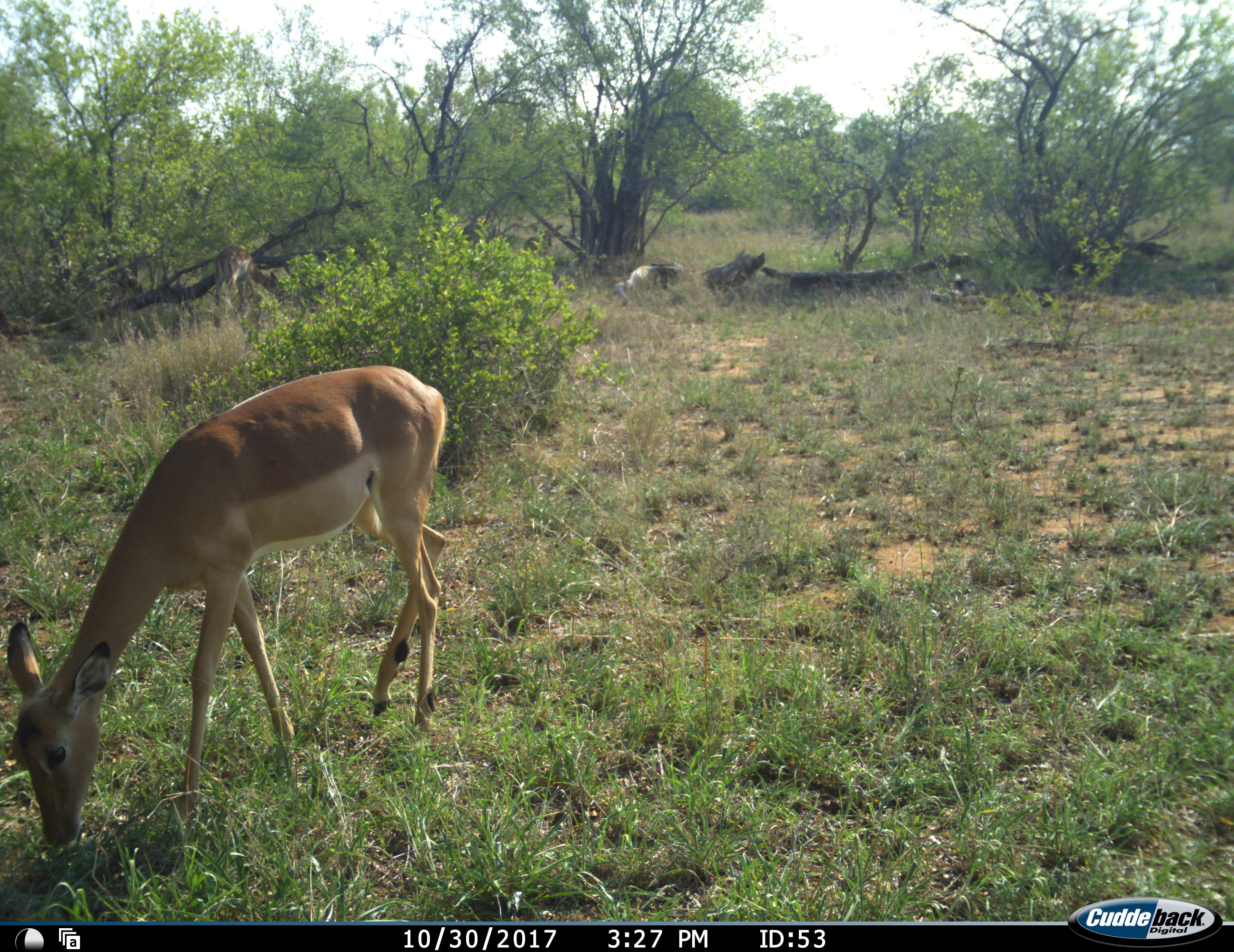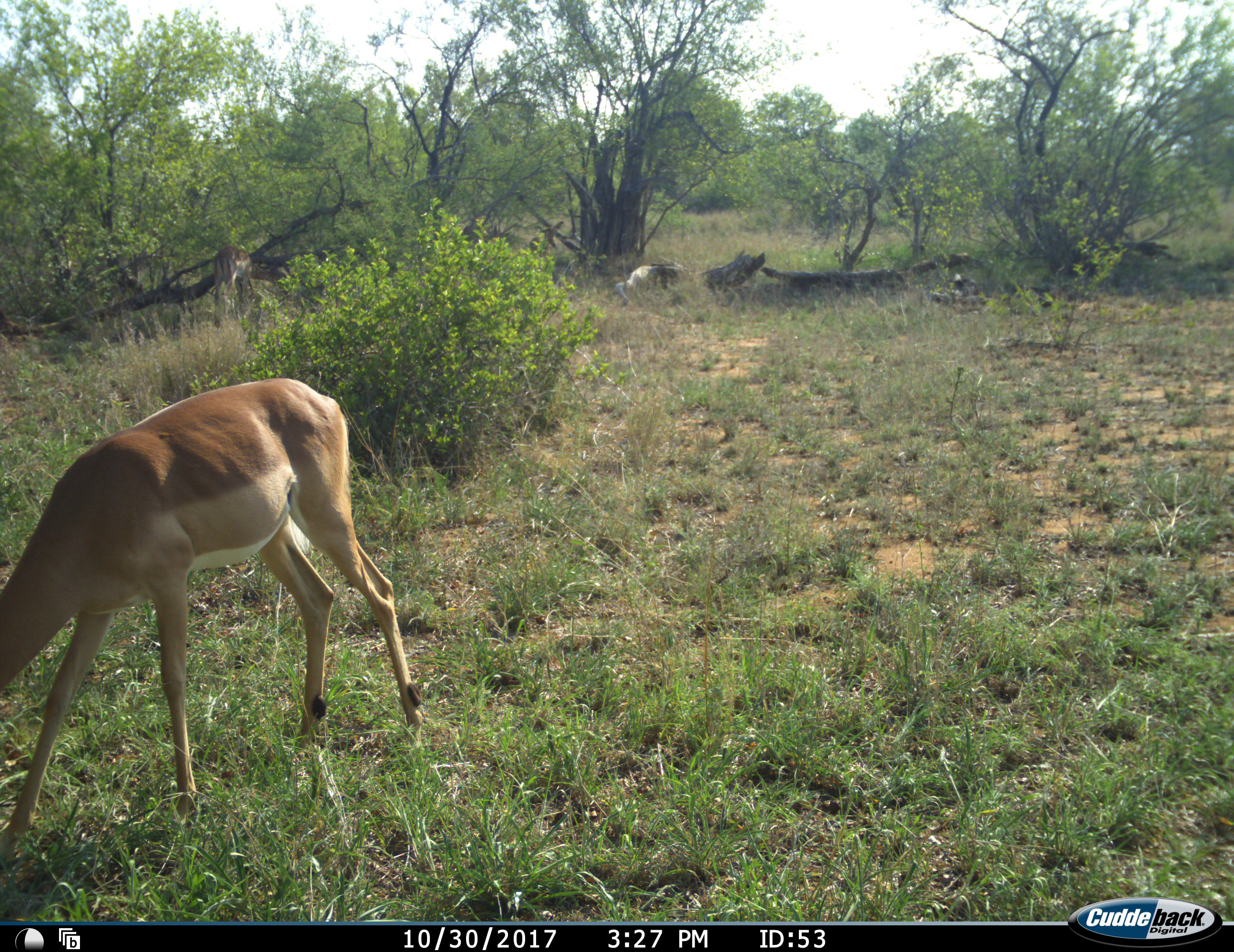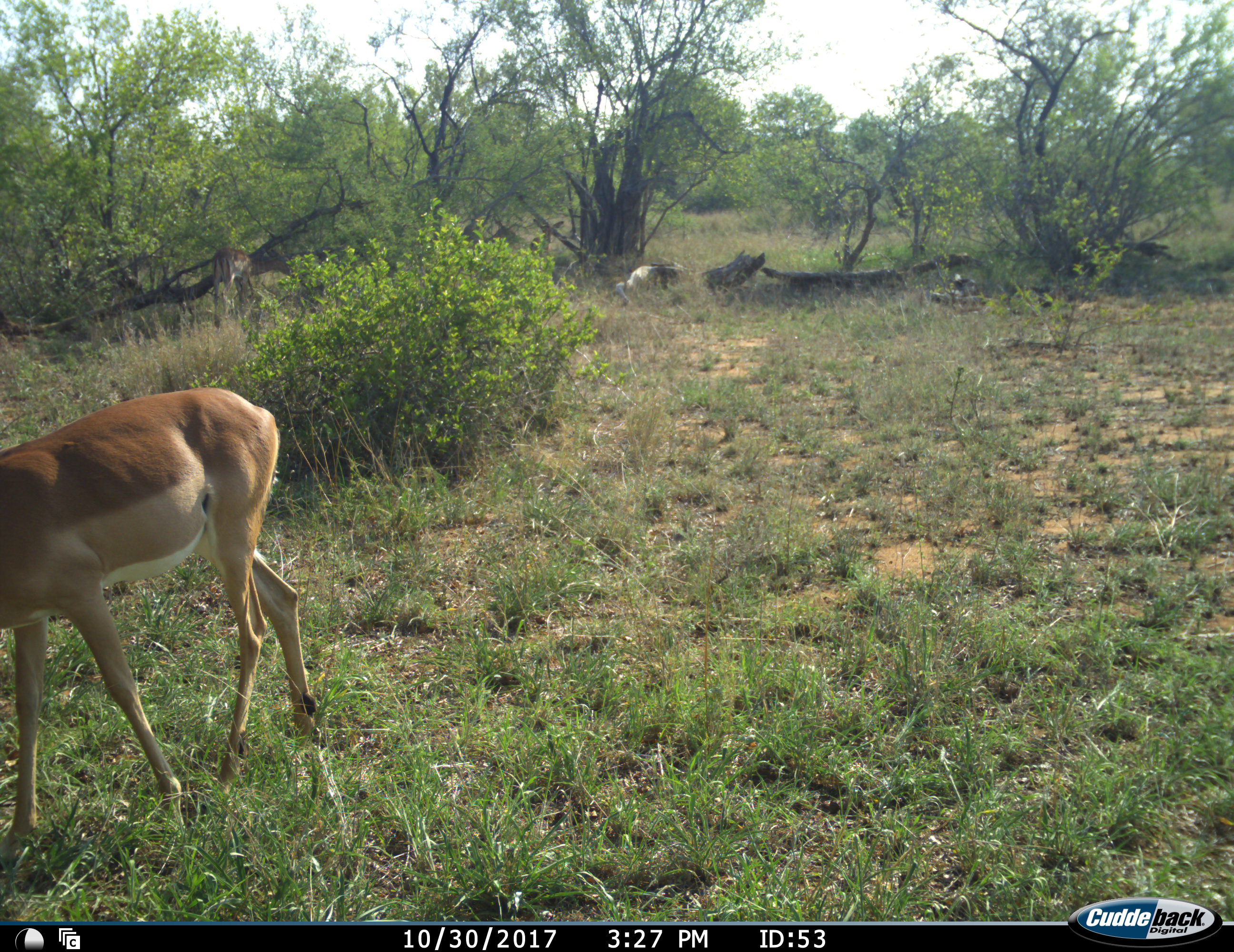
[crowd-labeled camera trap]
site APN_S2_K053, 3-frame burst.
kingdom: Animalia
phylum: Chordata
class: Mammalia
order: Artiodactyla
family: Bovidae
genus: Aepyceros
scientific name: Aepyceros melampus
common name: impala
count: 1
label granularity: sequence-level